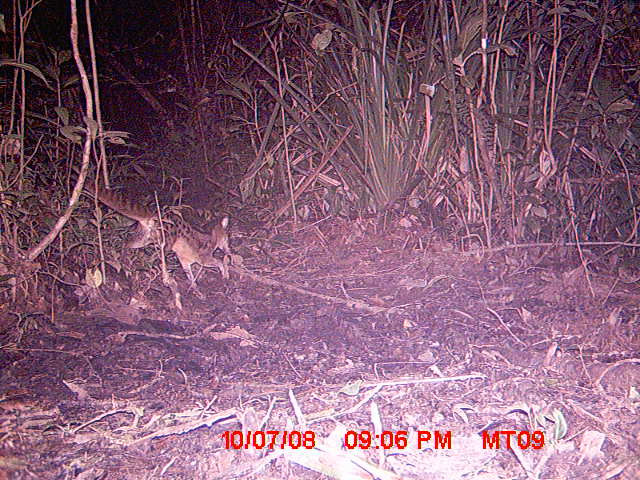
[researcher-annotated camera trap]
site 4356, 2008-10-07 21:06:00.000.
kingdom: Animalia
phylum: Chordata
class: Mammalia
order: Carnivora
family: Eupleridae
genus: Fossa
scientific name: Fossa fossana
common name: fanaloka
Fossa fossana (fanaloka), count 1.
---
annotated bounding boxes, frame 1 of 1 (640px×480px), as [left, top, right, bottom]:
fossa fossana: [84, 180, 233, 284]